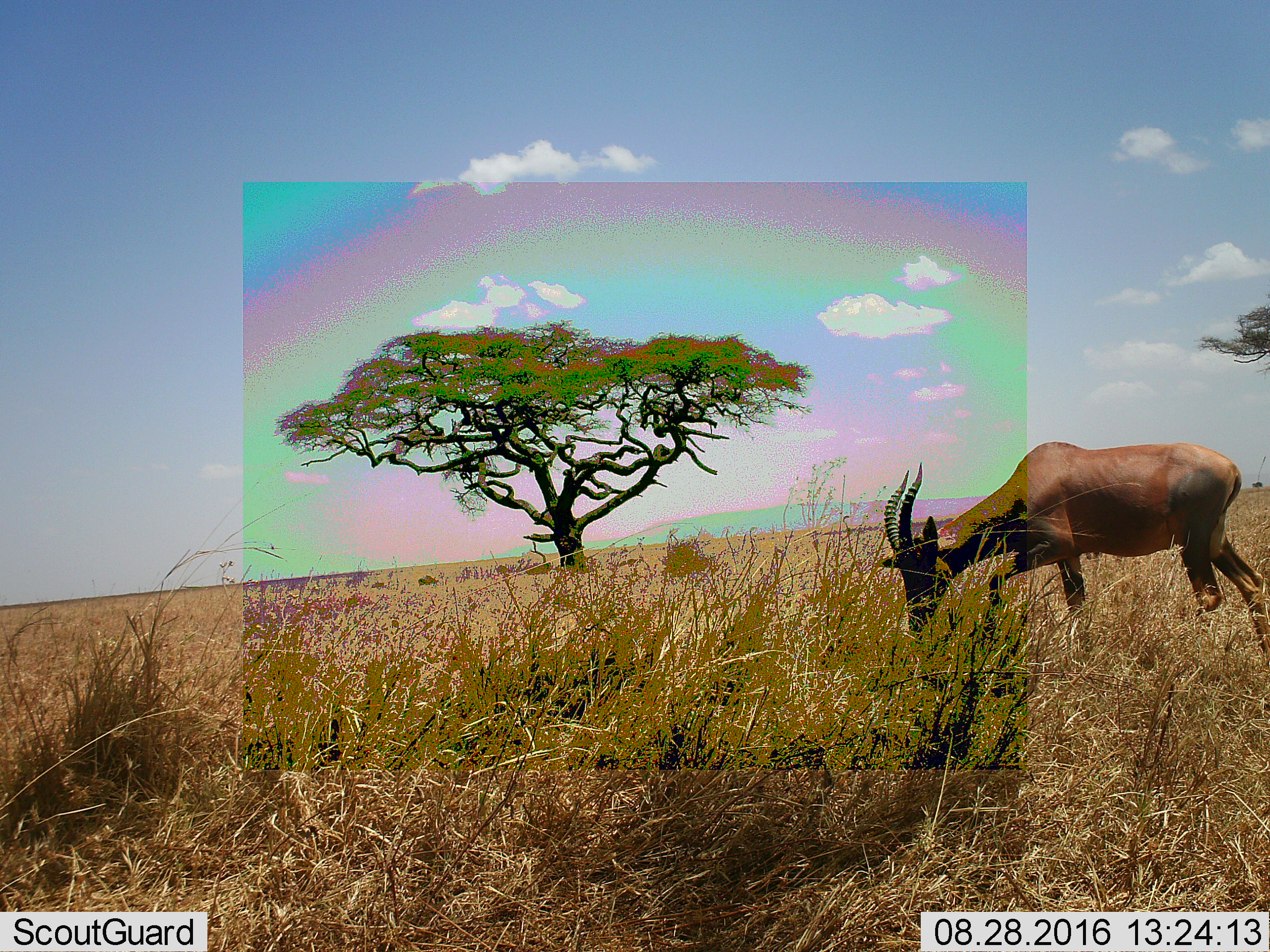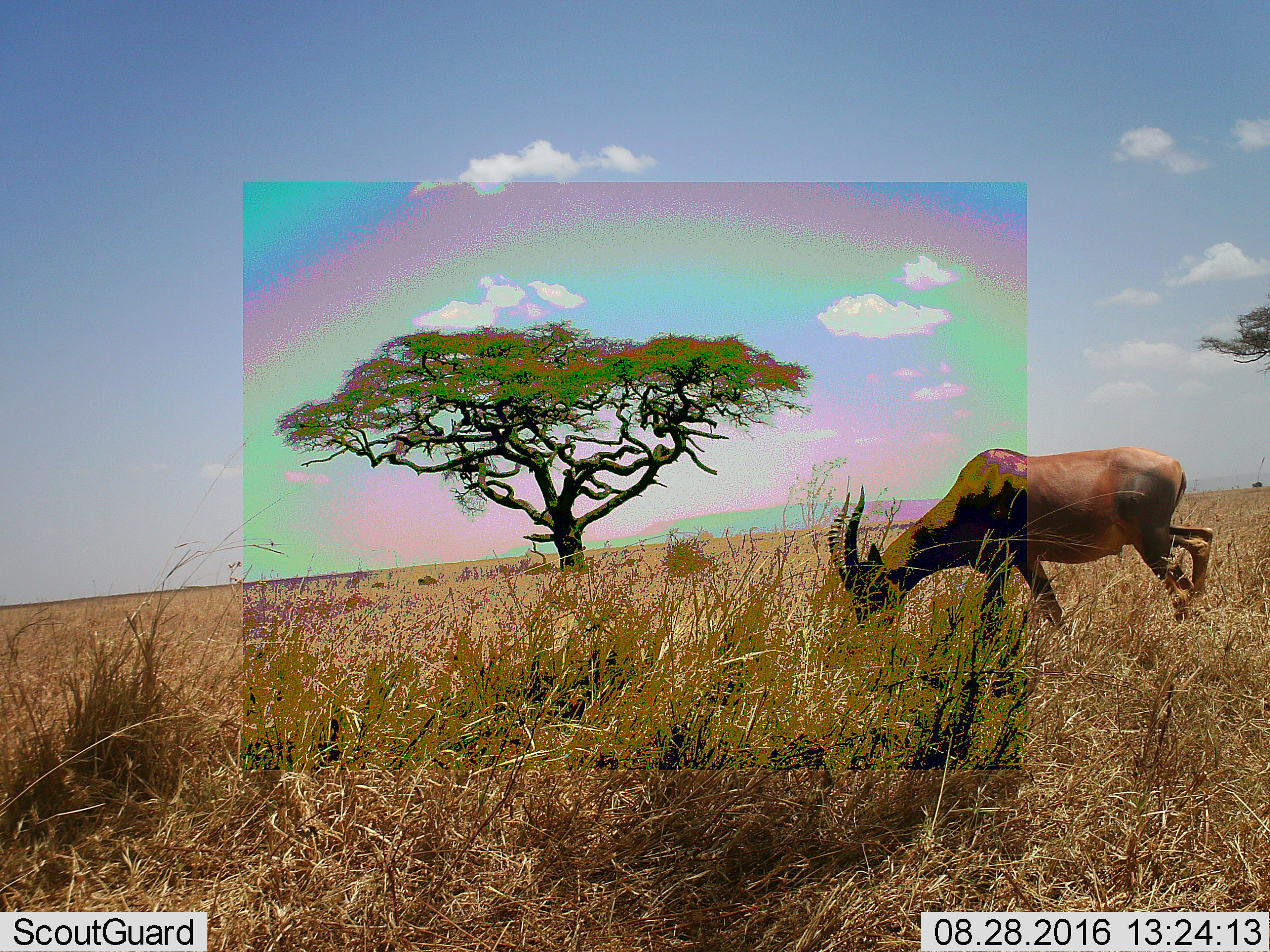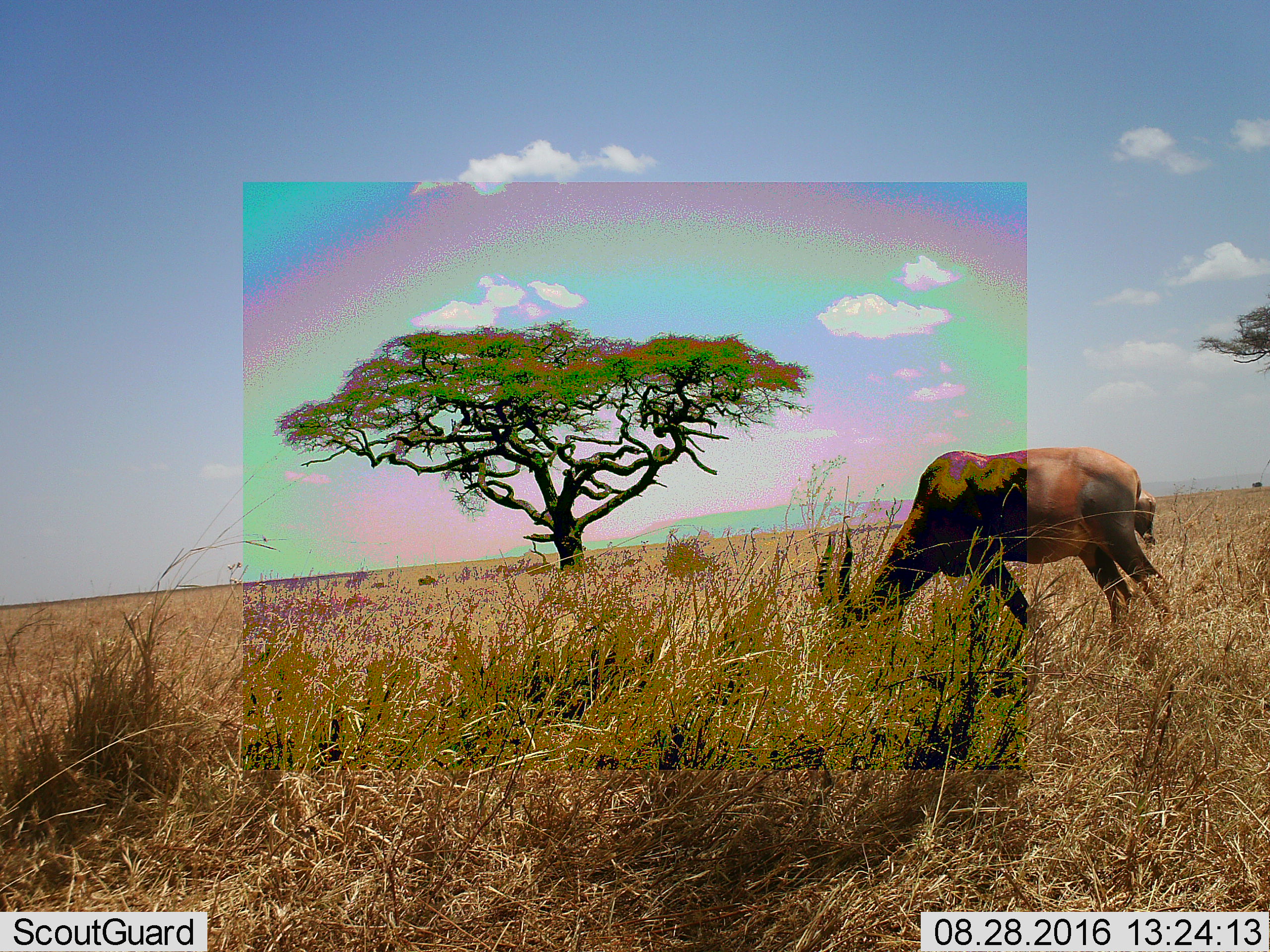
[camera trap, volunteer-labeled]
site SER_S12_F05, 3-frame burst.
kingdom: Animalia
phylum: Chordata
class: Mammalia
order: Artiodactyla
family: Bovidae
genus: Damaliscus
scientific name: Damaliscus lunatus jimela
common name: topi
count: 2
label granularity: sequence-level